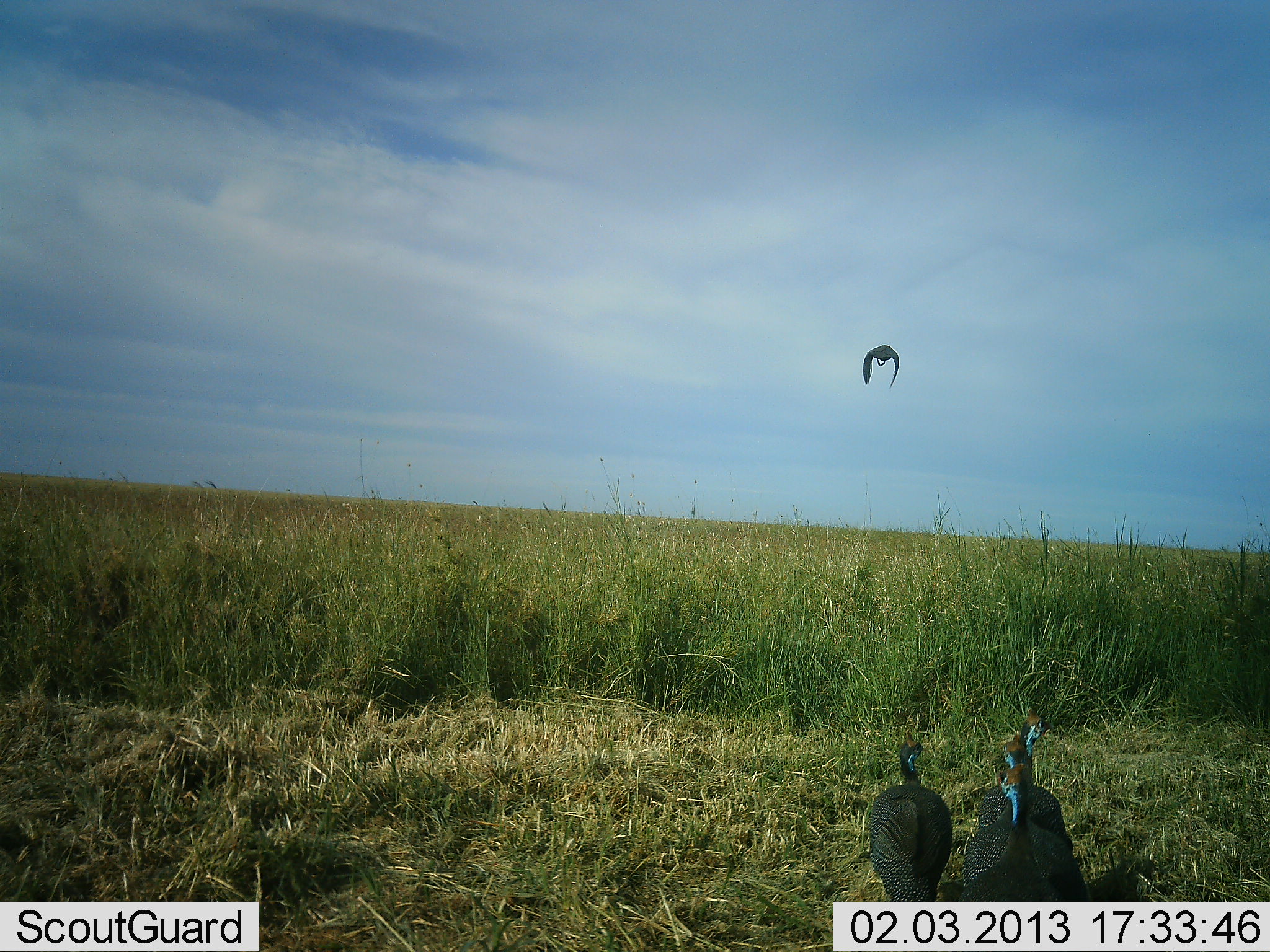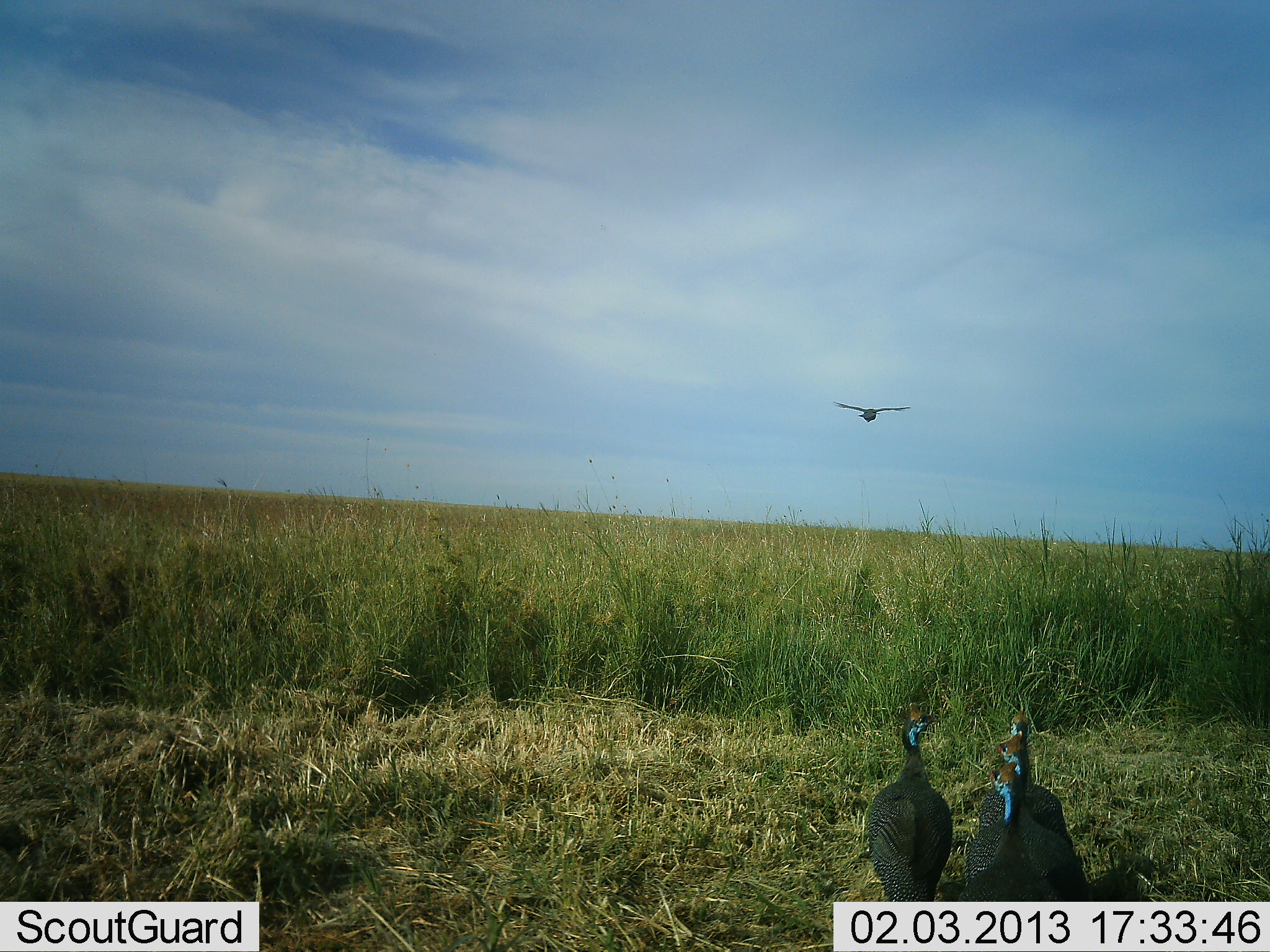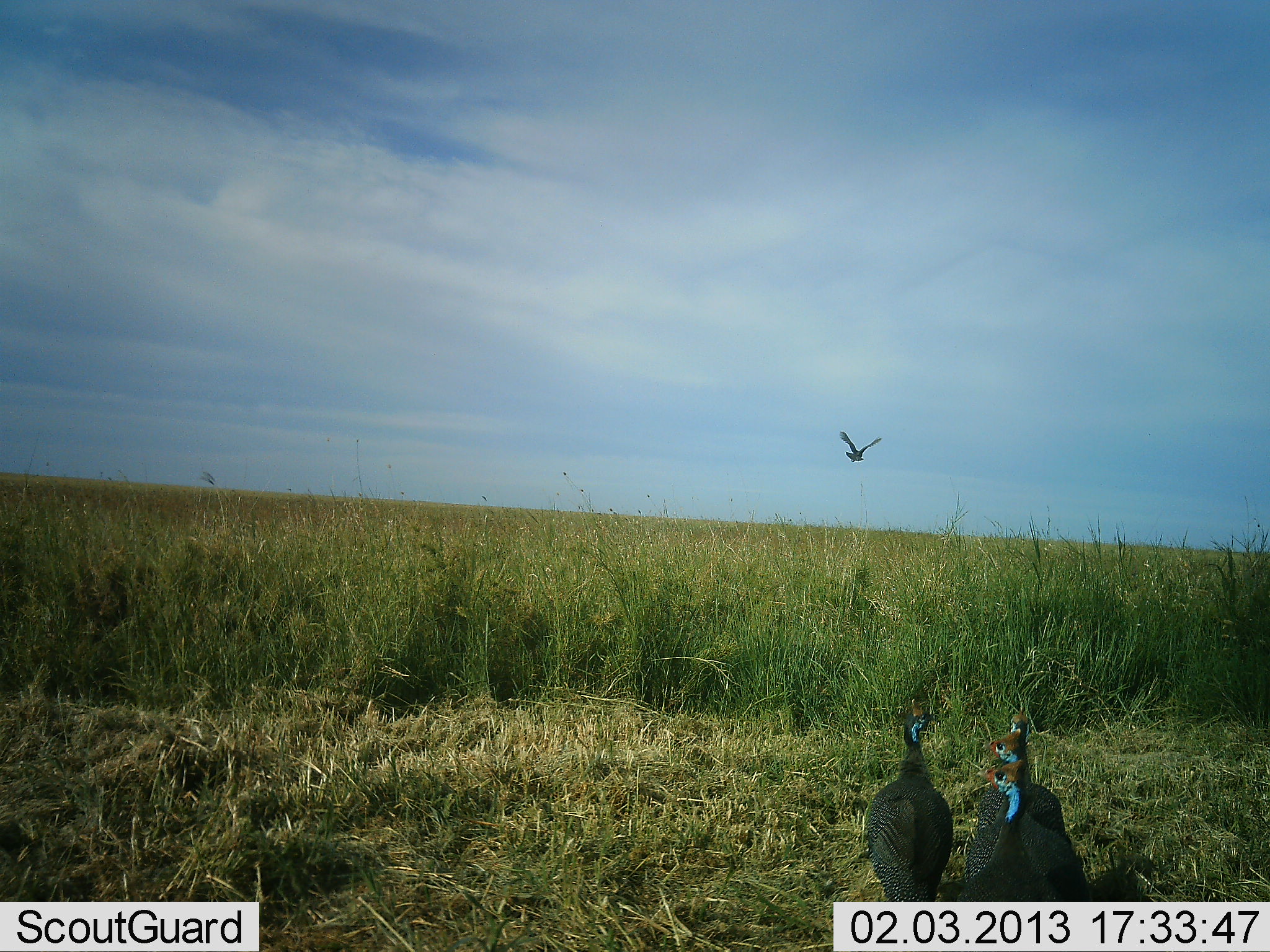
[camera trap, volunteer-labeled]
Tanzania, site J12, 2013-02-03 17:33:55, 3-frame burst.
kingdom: Animalia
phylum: Chordata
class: Aves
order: Galliformes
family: Numididae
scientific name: Numididae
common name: guinea fowl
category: guineafowl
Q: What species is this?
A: Guineafowl (guinea fowl) (Numididae).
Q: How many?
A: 4.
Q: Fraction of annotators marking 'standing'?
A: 96%.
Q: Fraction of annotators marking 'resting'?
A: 4%.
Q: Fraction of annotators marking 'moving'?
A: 48%.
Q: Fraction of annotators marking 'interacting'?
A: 4%.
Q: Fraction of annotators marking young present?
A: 0%.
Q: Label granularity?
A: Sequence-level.